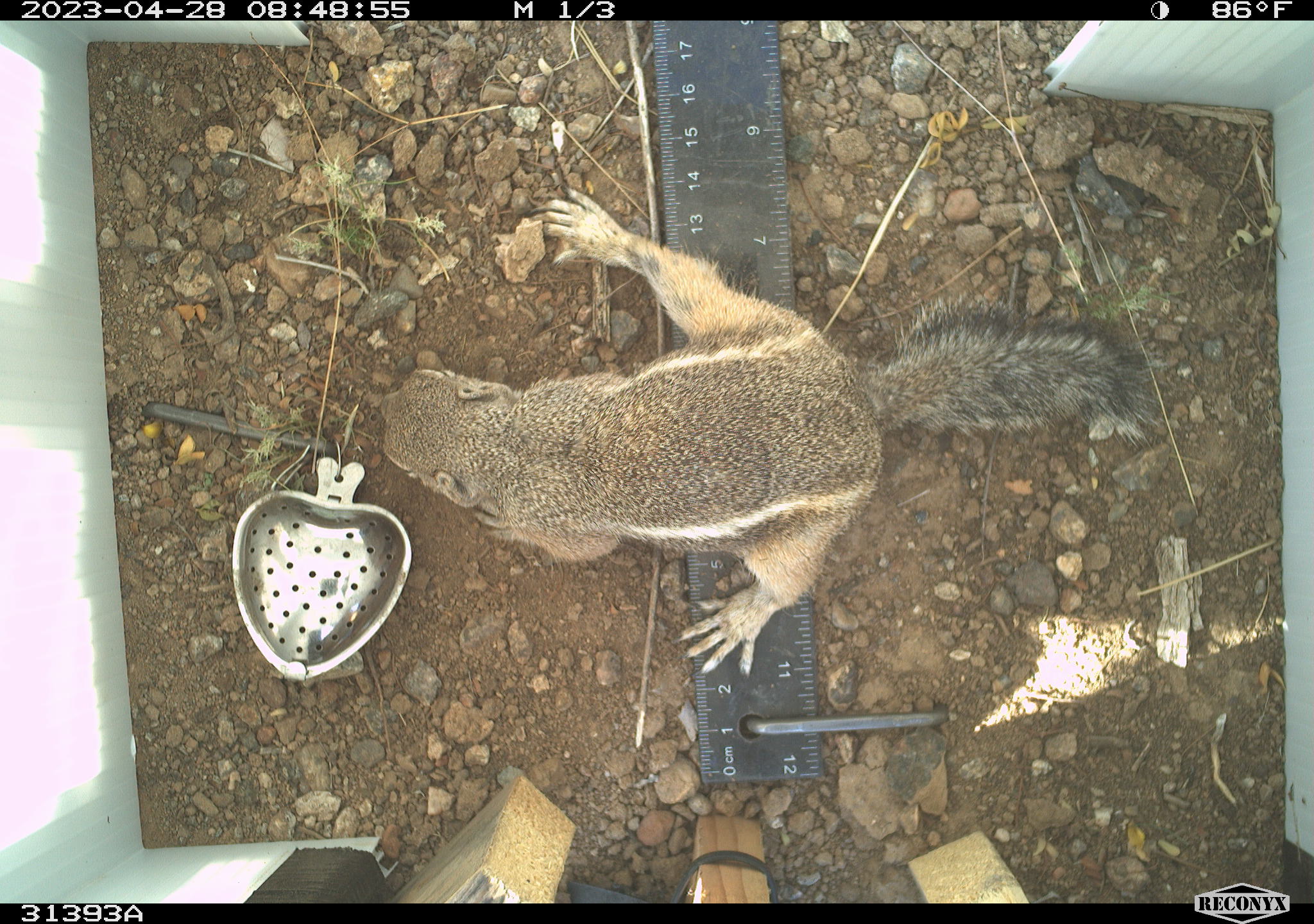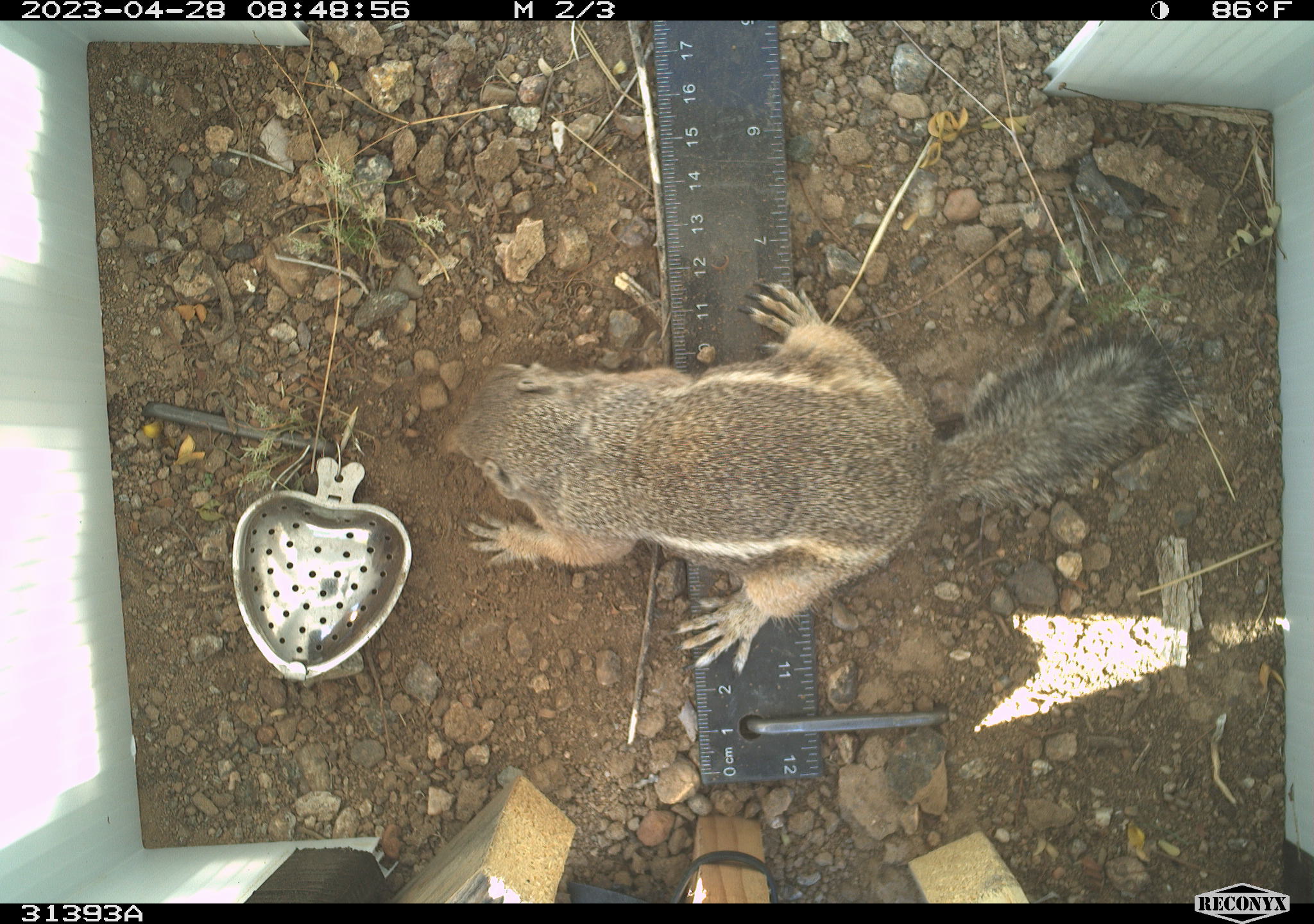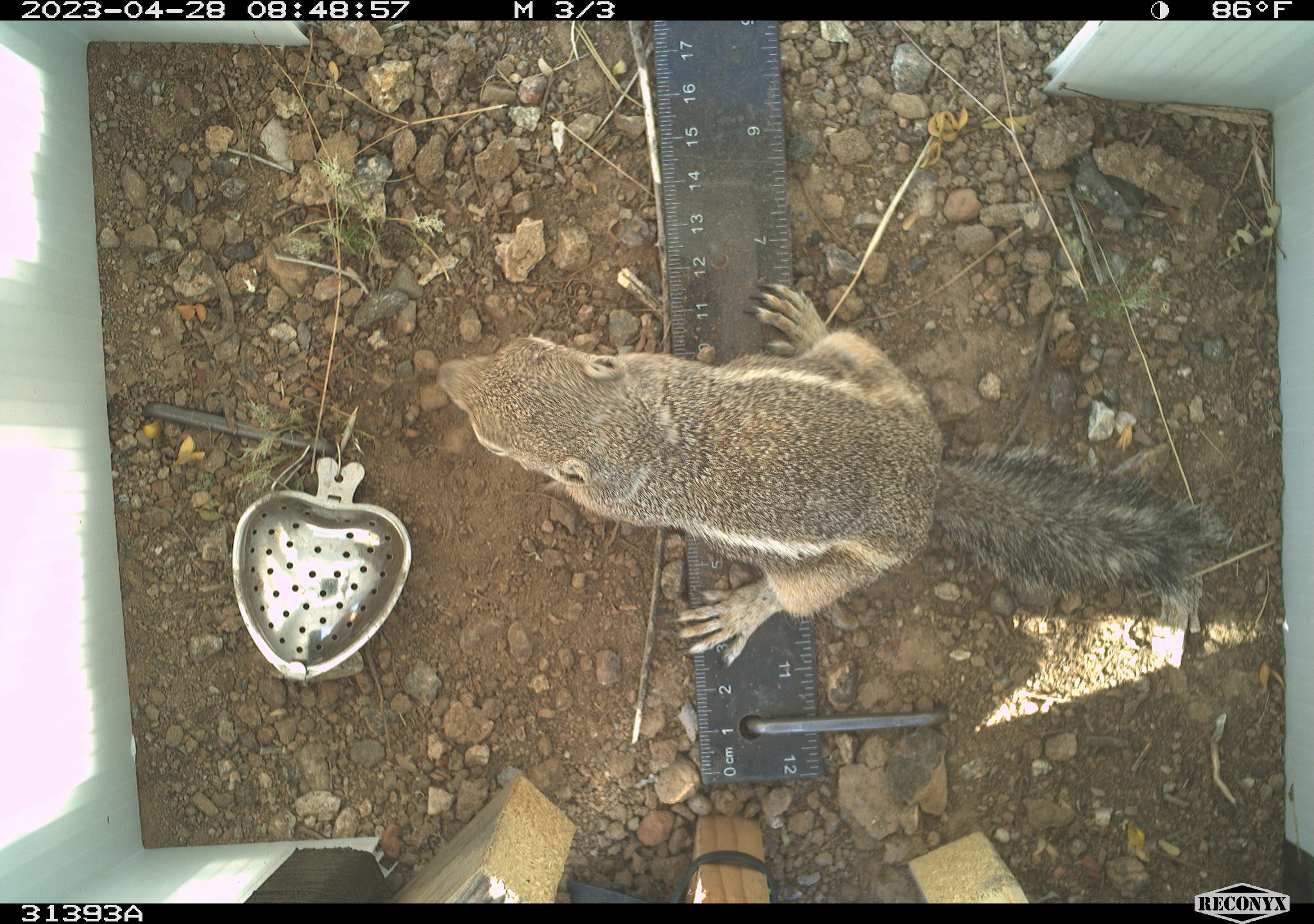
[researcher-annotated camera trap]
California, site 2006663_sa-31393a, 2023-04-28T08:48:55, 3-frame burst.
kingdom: Animalia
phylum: Chordata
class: Mammalia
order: Rodentia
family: Sciuridae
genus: Ammospermophilus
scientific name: Ammospermophilus leucurus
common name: white-tailed antelope squirrel